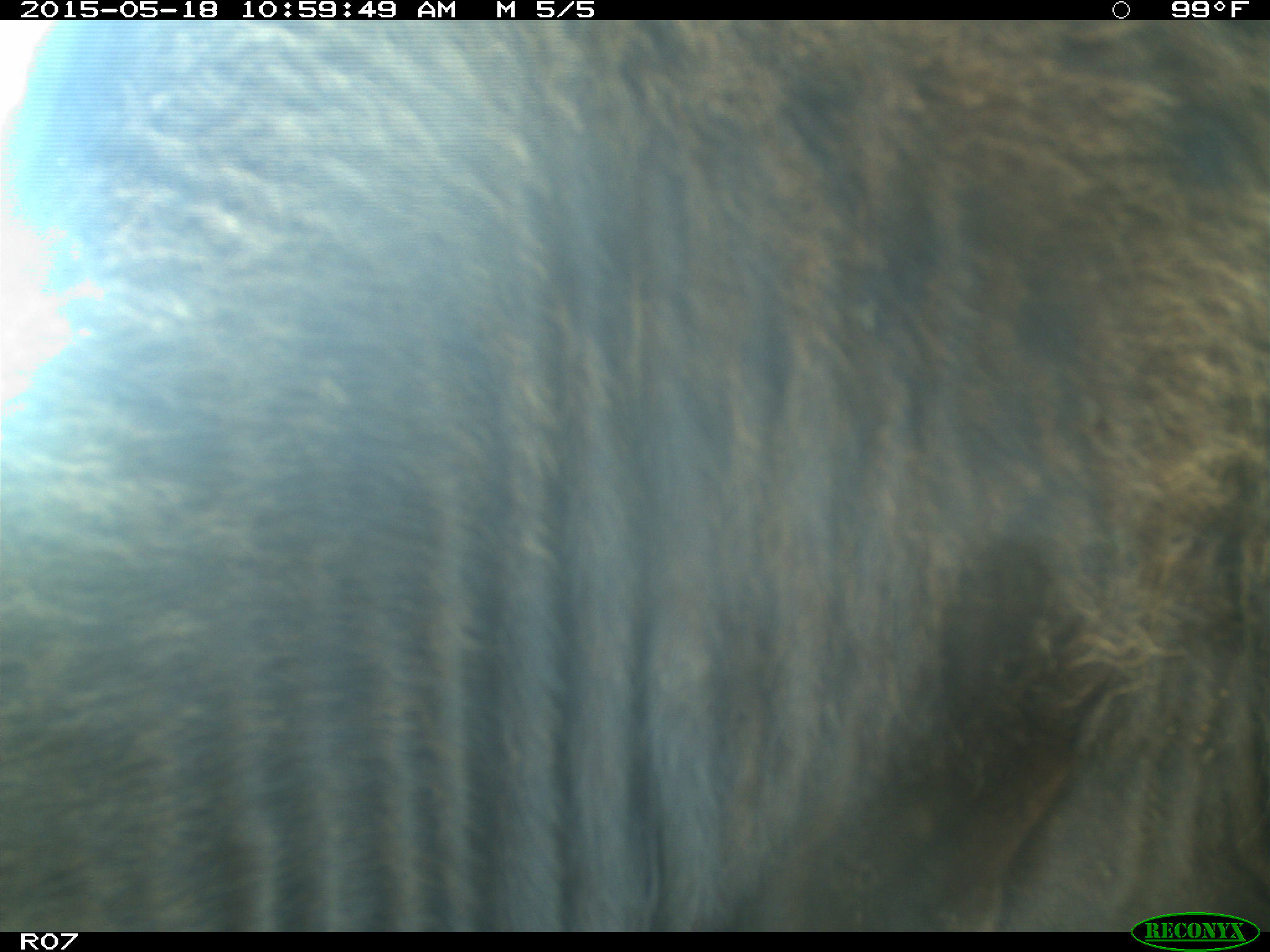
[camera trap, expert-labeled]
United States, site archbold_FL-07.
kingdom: Animalia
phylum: Chordata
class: Mammalia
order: Artiodactyla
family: Bovidae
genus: Bos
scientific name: Bos taurus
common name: domestic cow